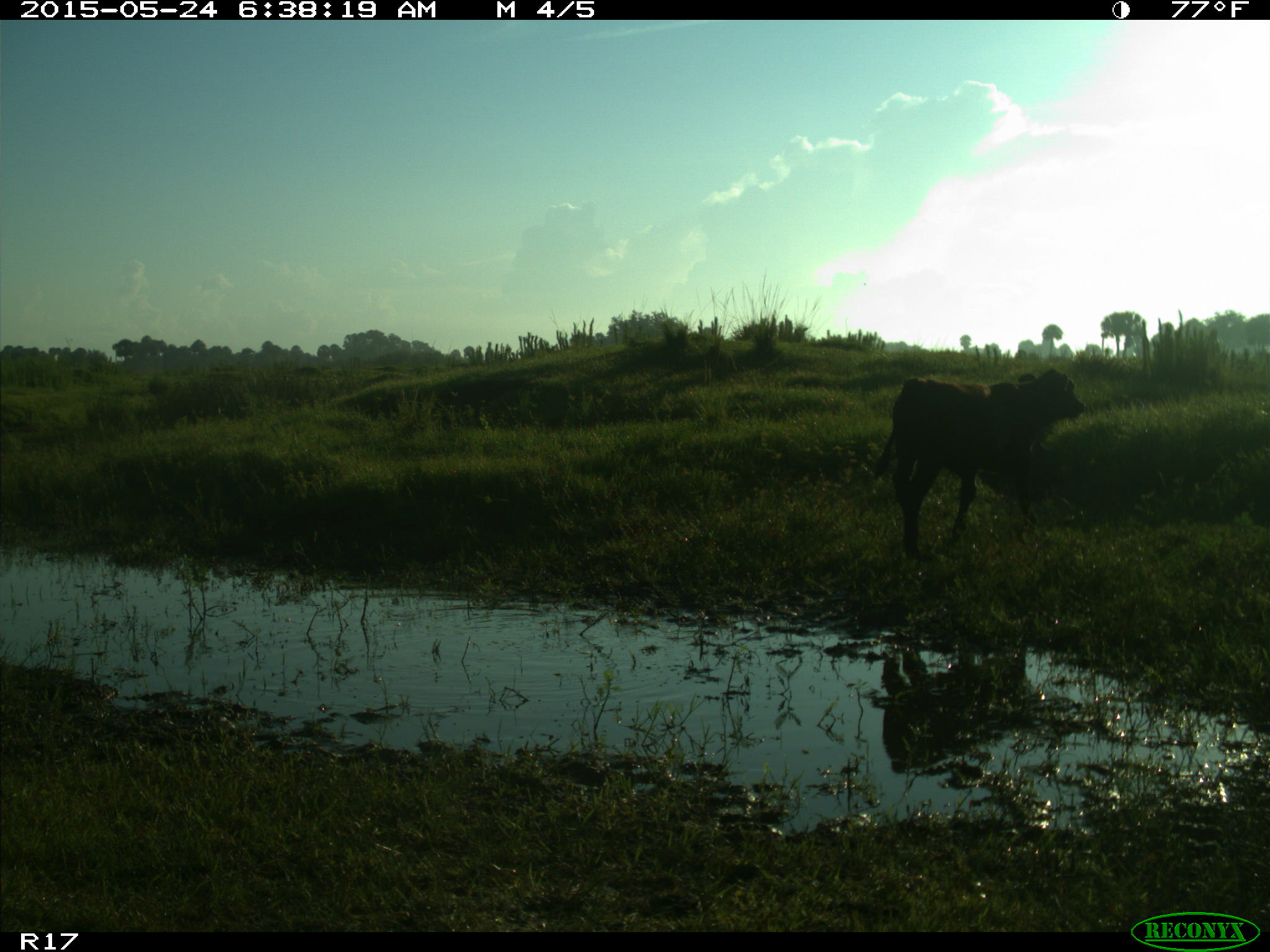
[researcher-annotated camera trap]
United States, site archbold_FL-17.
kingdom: Animalia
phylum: Chordata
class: Mammalia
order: Artiodactyla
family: Bovidae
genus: Bos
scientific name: Bos taurus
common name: domestic cow